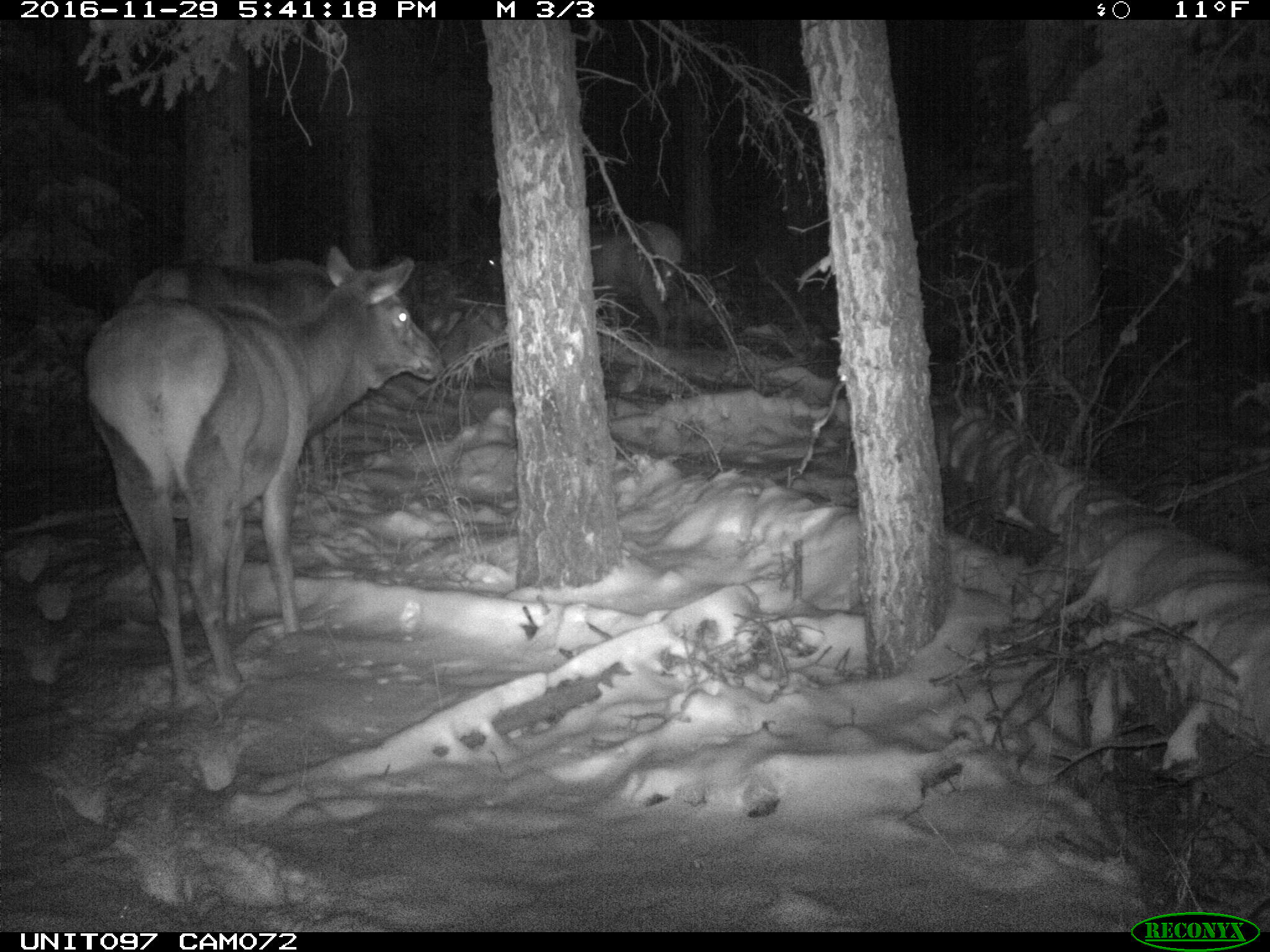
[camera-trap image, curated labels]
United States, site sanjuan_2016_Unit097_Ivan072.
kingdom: Animalia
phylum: Chordata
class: Mammalia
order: Artiodactyla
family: Cervidae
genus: Cervus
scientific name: Cervus elaphus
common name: red deer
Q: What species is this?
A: Cervus elaphus (red deer).